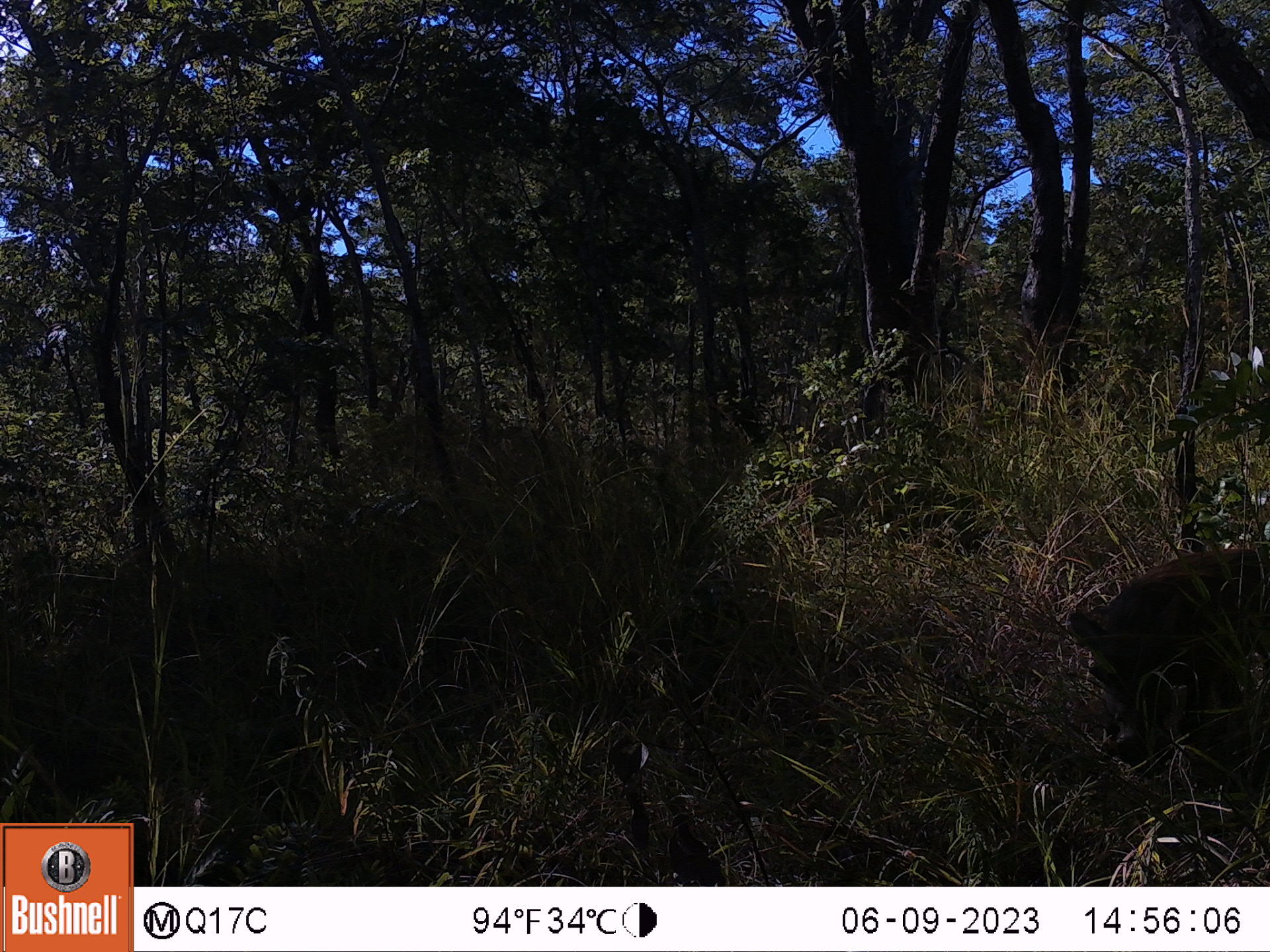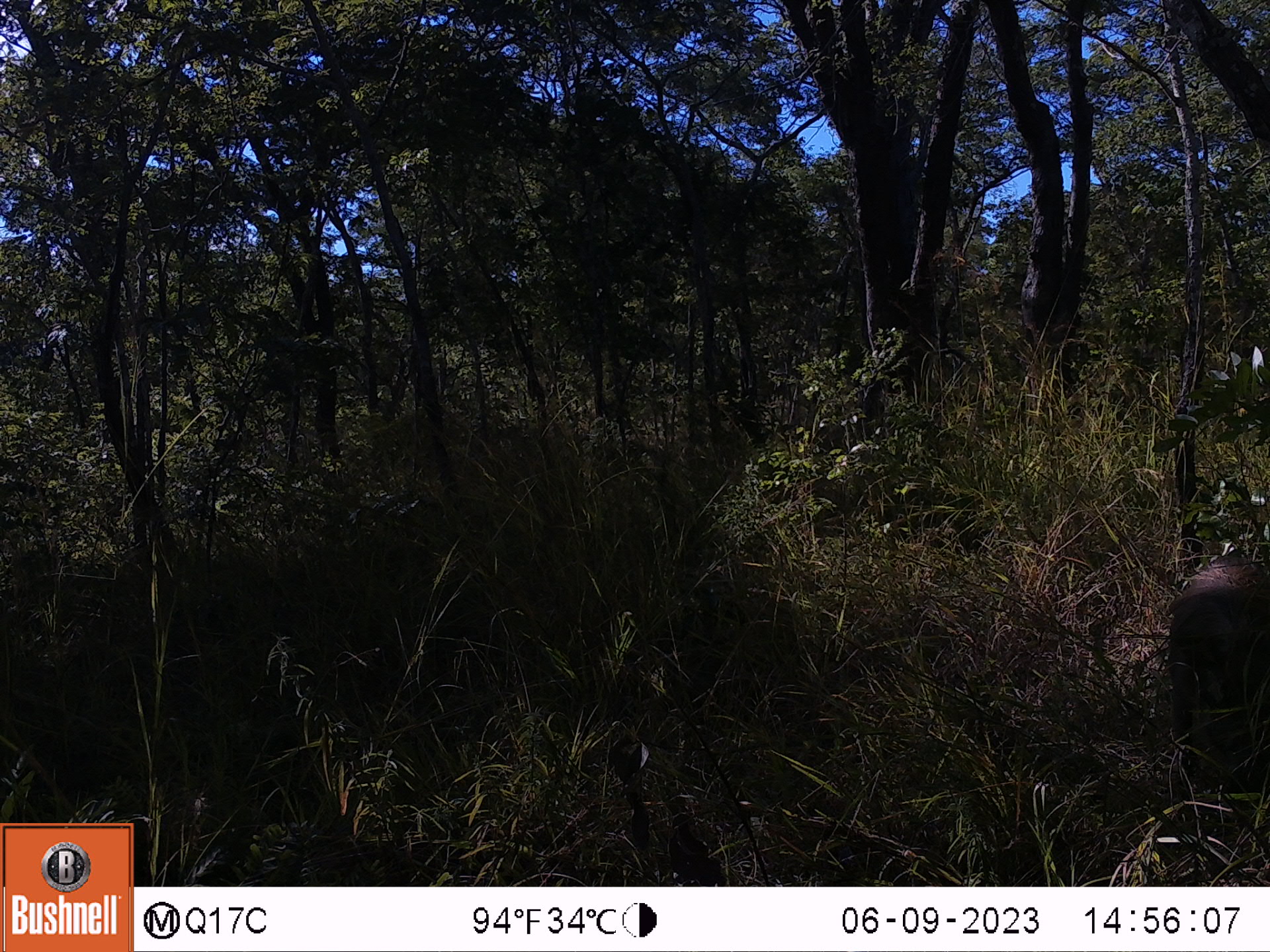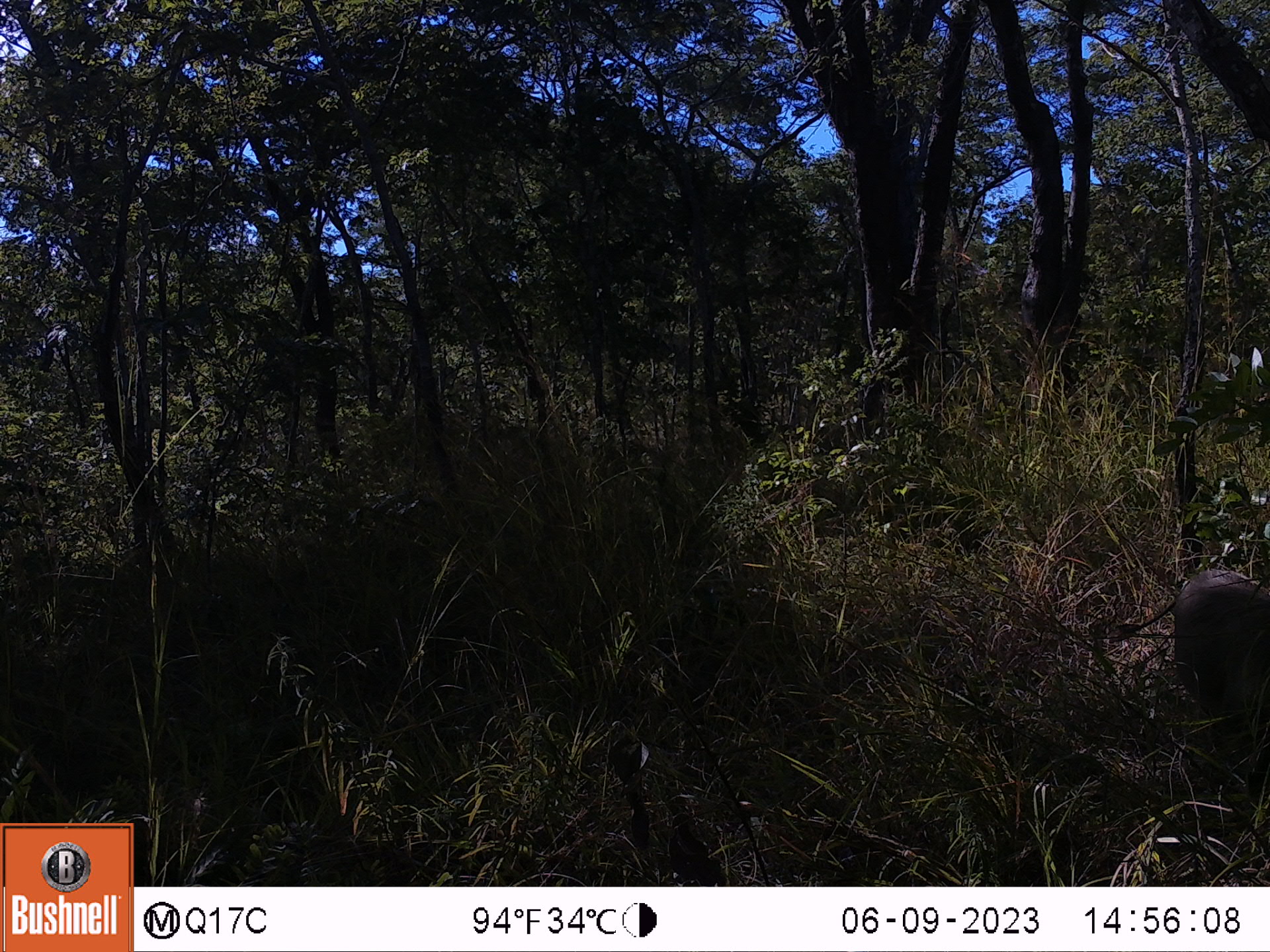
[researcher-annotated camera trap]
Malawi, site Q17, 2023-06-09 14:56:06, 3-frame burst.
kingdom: Animalia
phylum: Chordata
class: Mammalia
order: Artiodactyla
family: Suidae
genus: Phacochoerus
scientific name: Phacochoerus africanus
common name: common warthog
Common warthog (Phacochoerus africanus), count 1.